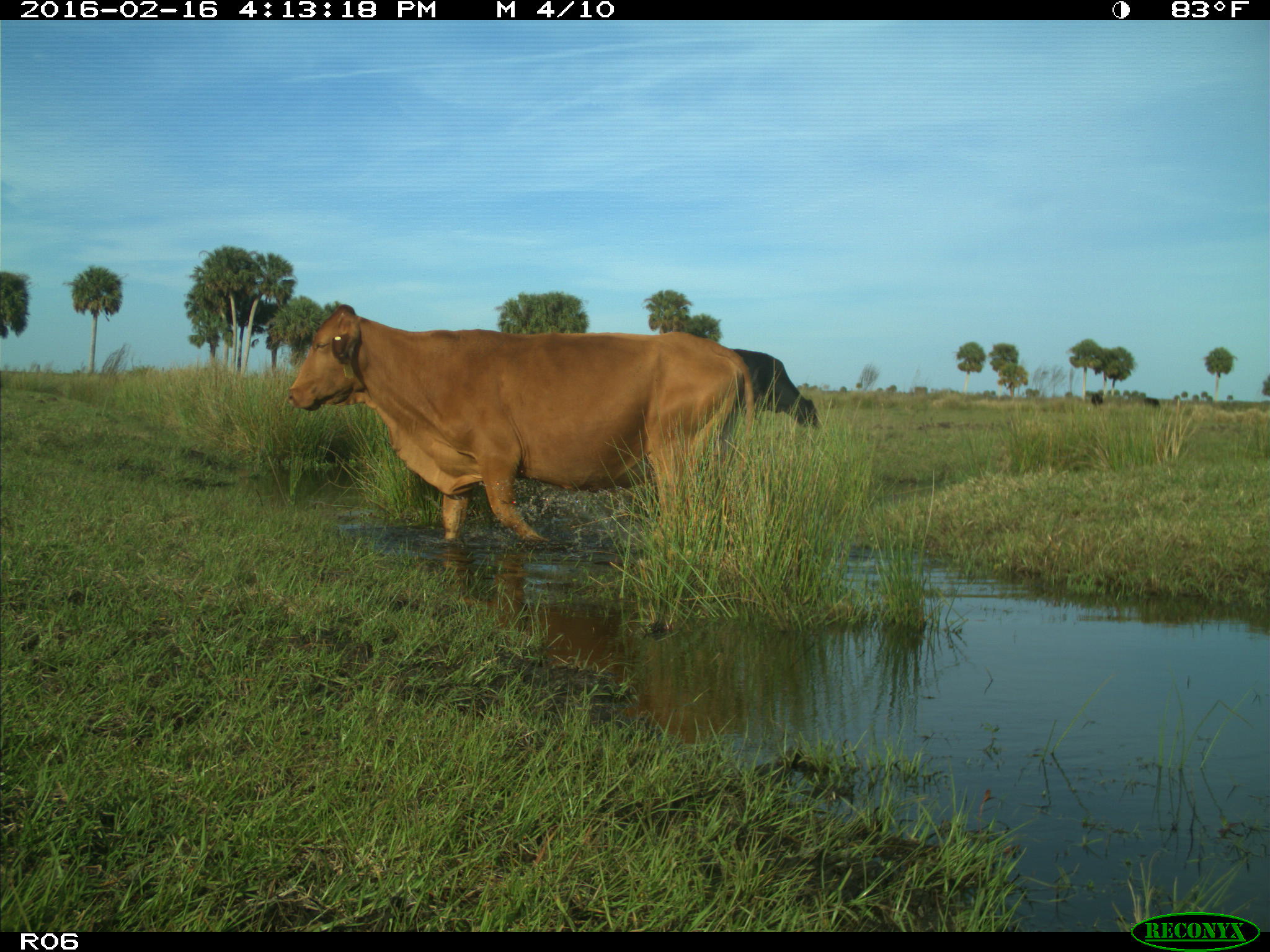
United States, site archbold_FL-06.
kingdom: Animalia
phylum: Chordata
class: Mammalia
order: Artiodactyla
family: Bovidae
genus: Bos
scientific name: Bos taurus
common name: domestic cow